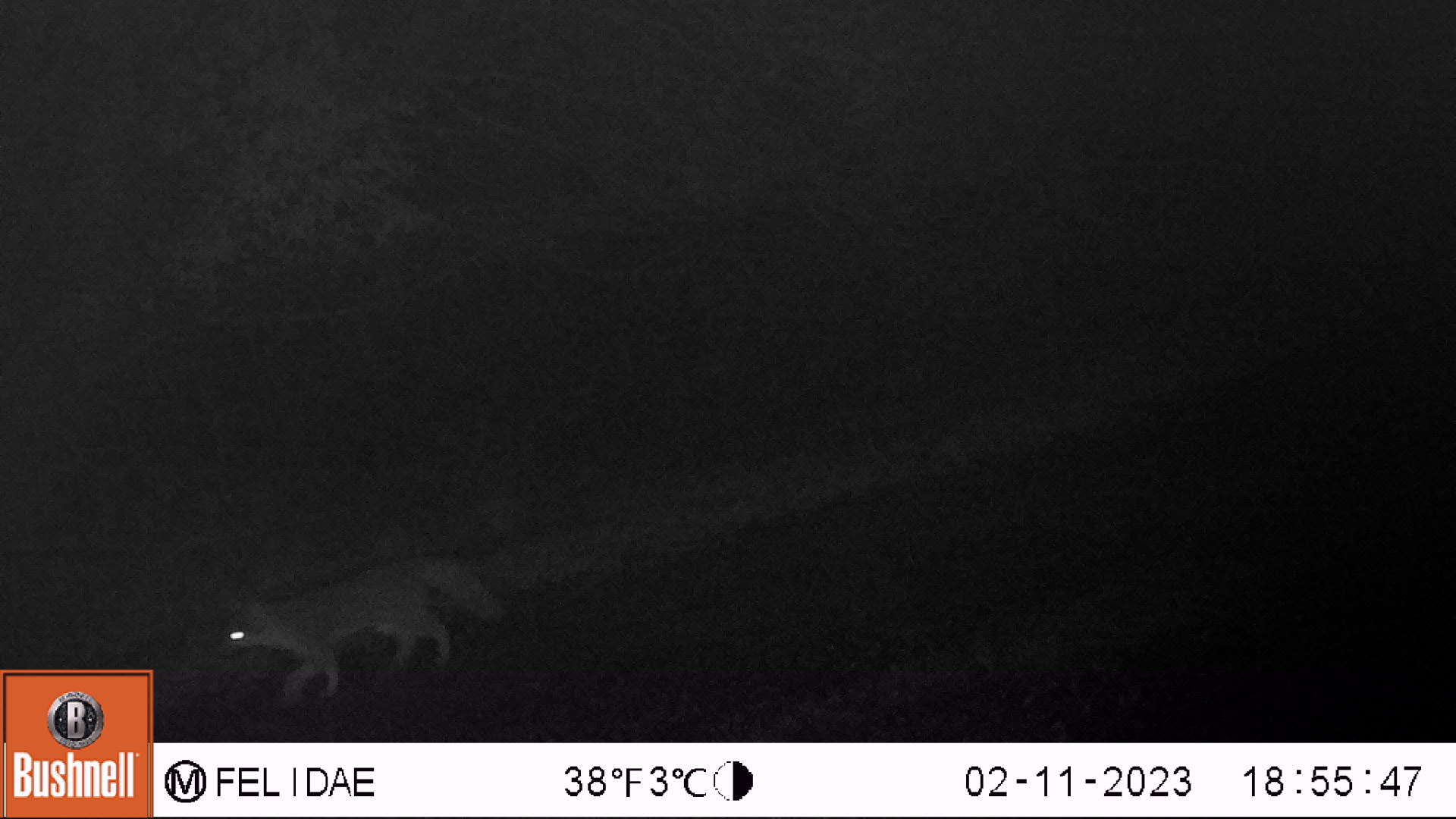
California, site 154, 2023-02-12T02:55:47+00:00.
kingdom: Animalia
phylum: Chordata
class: Mammalia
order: Carnivora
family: Canidae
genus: Urocyon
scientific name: Urocyon cinereoargenteus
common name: gray fox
Gray fox (Urocyon cinereoargenteus).